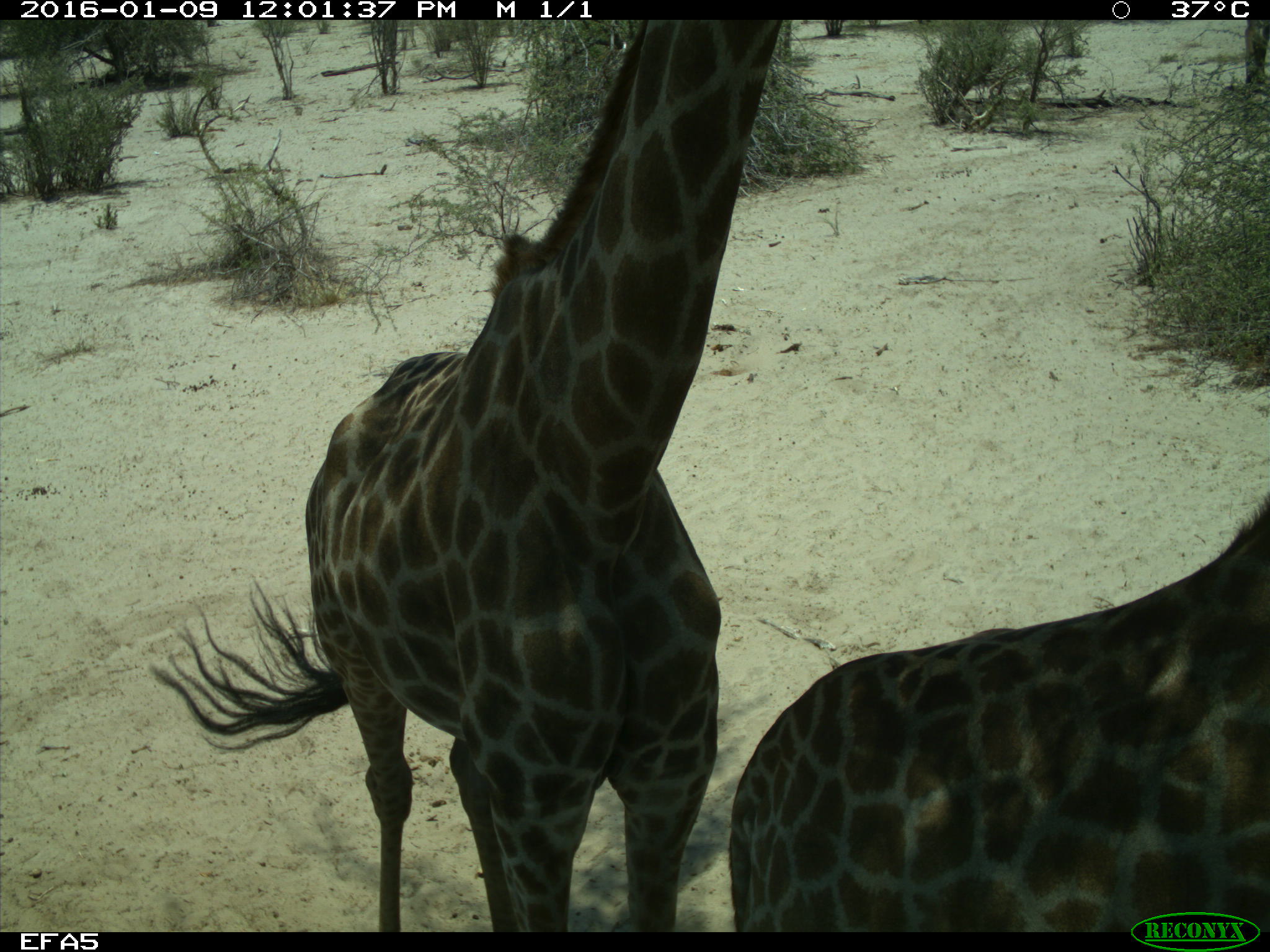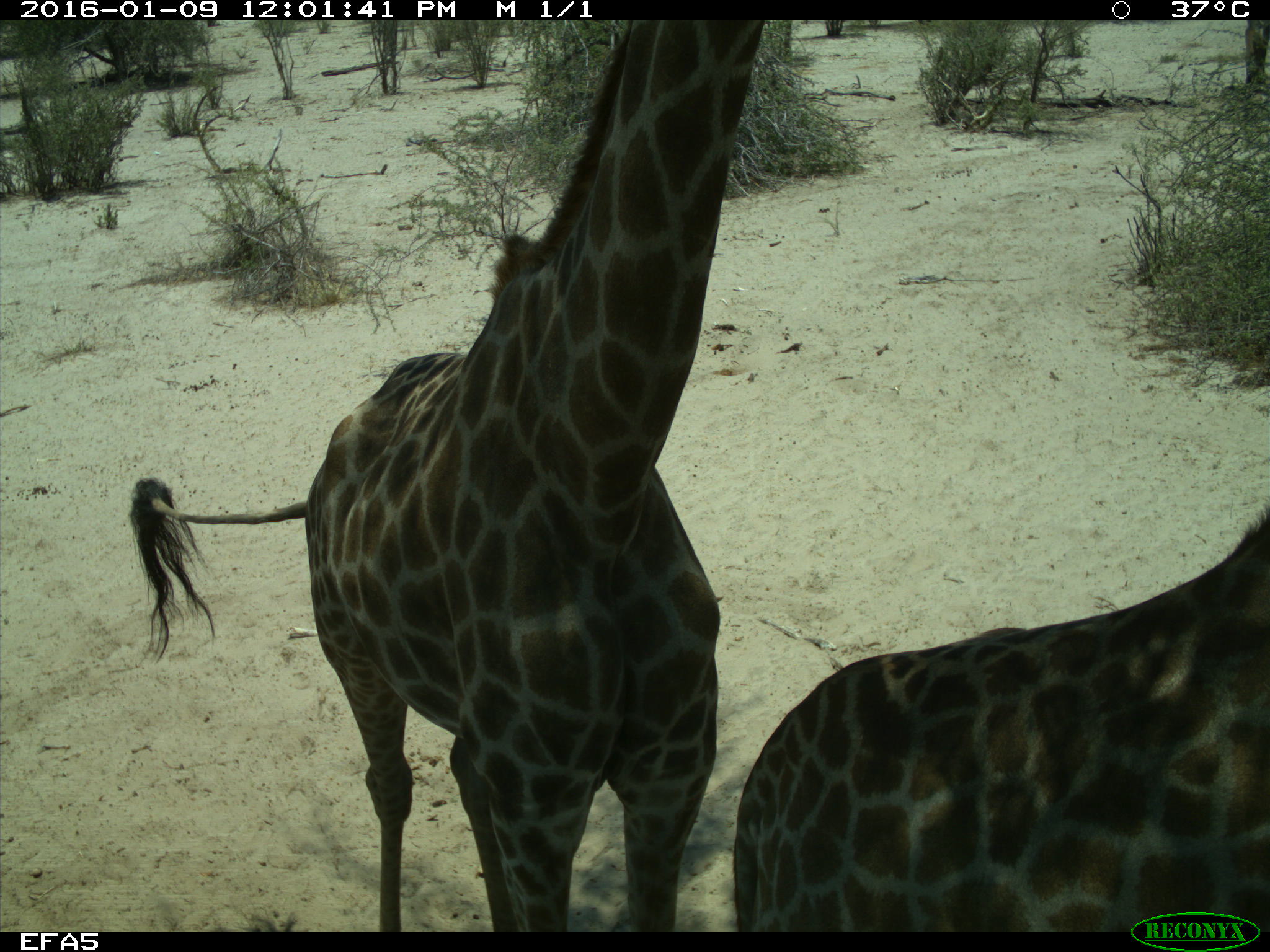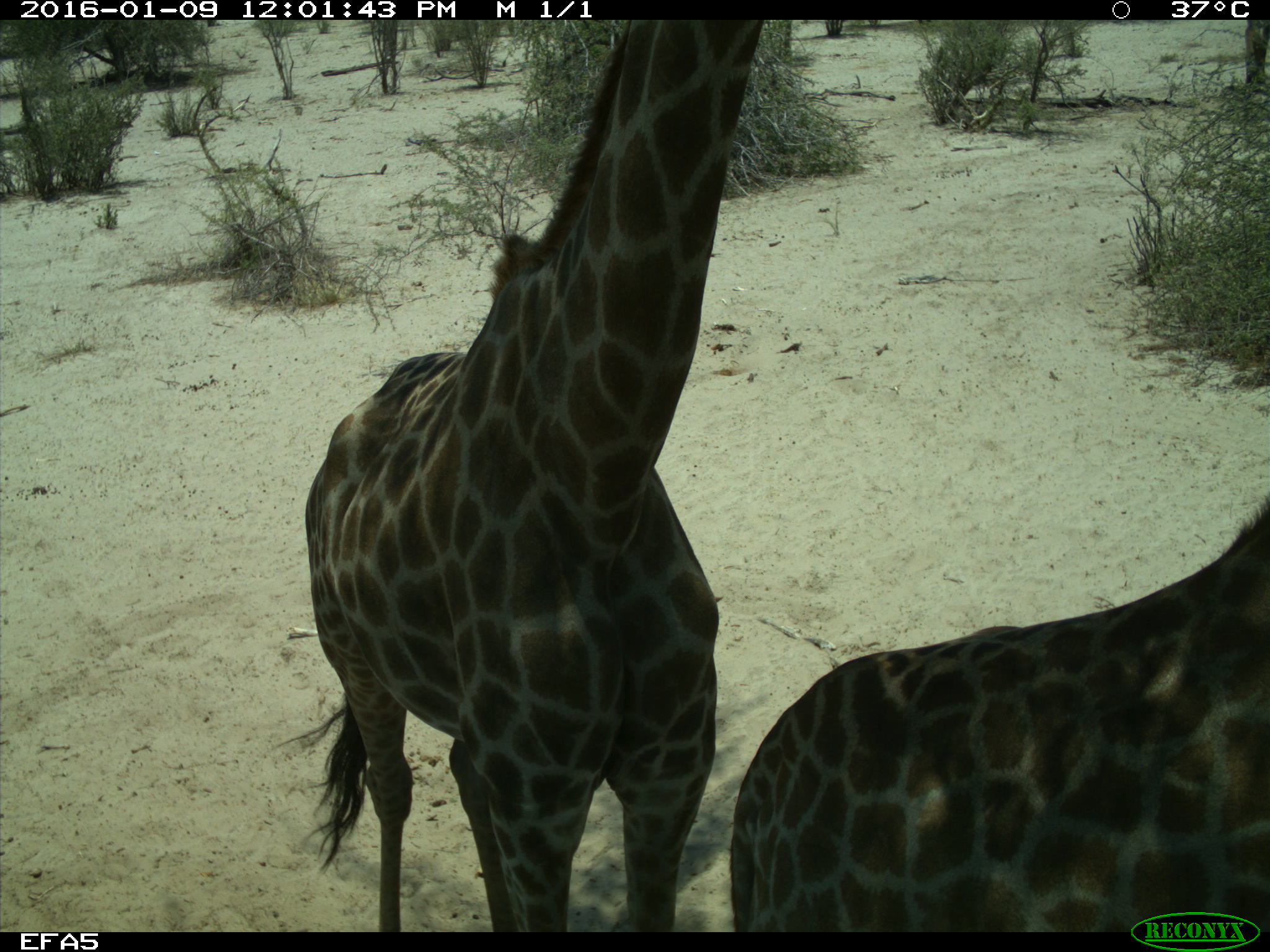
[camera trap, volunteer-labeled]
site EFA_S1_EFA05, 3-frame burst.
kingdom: Animalia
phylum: Chordata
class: Mammalia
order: Artiodactyla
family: Giraffidae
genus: Giraffa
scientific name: Giraffa camelopardalis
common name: giraffe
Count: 2.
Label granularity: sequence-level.